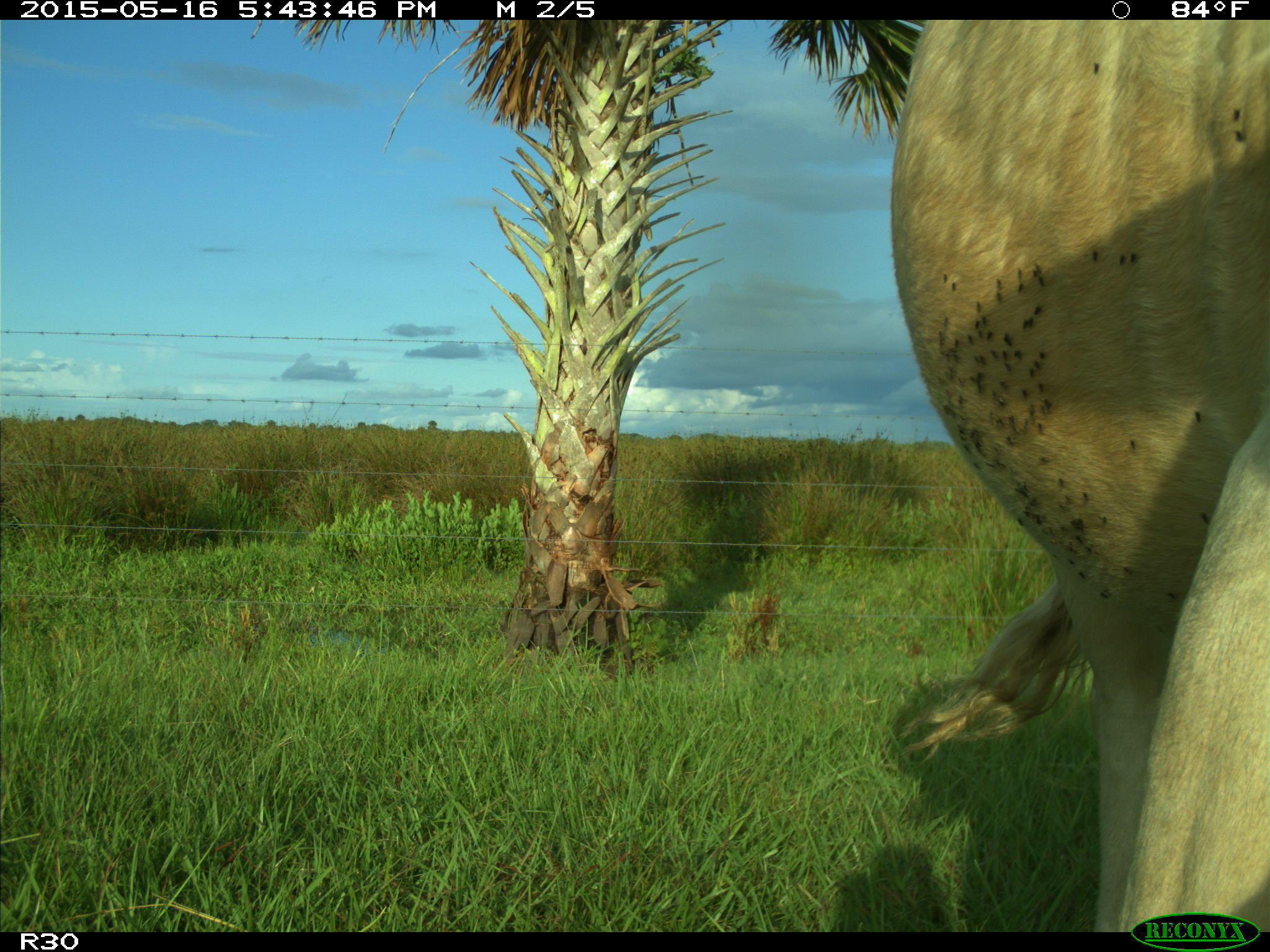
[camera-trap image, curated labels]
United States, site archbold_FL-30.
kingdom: Animalia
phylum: Chordata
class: Mammalia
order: Artiodactyla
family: Bovidae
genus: Bos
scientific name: Bos taurus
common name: domestic cow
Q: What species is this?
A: Bos taurus (domestic cow).